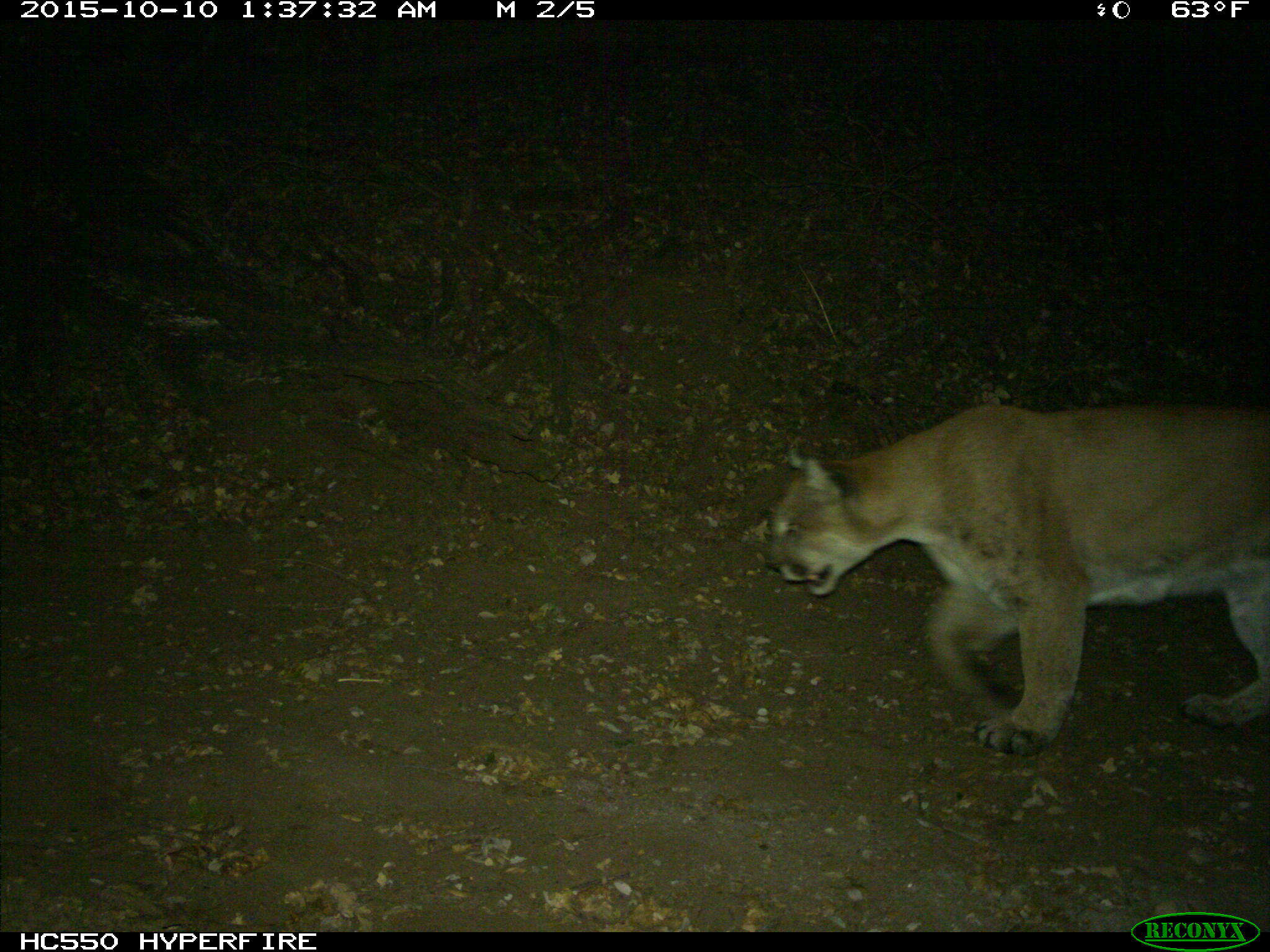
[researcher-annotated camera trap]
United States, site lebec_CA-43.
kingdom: Animalia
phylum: Chordata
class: Mammalia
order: Carnivora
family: Felidae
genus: Puma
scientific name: Puma concolor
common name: mountain lion